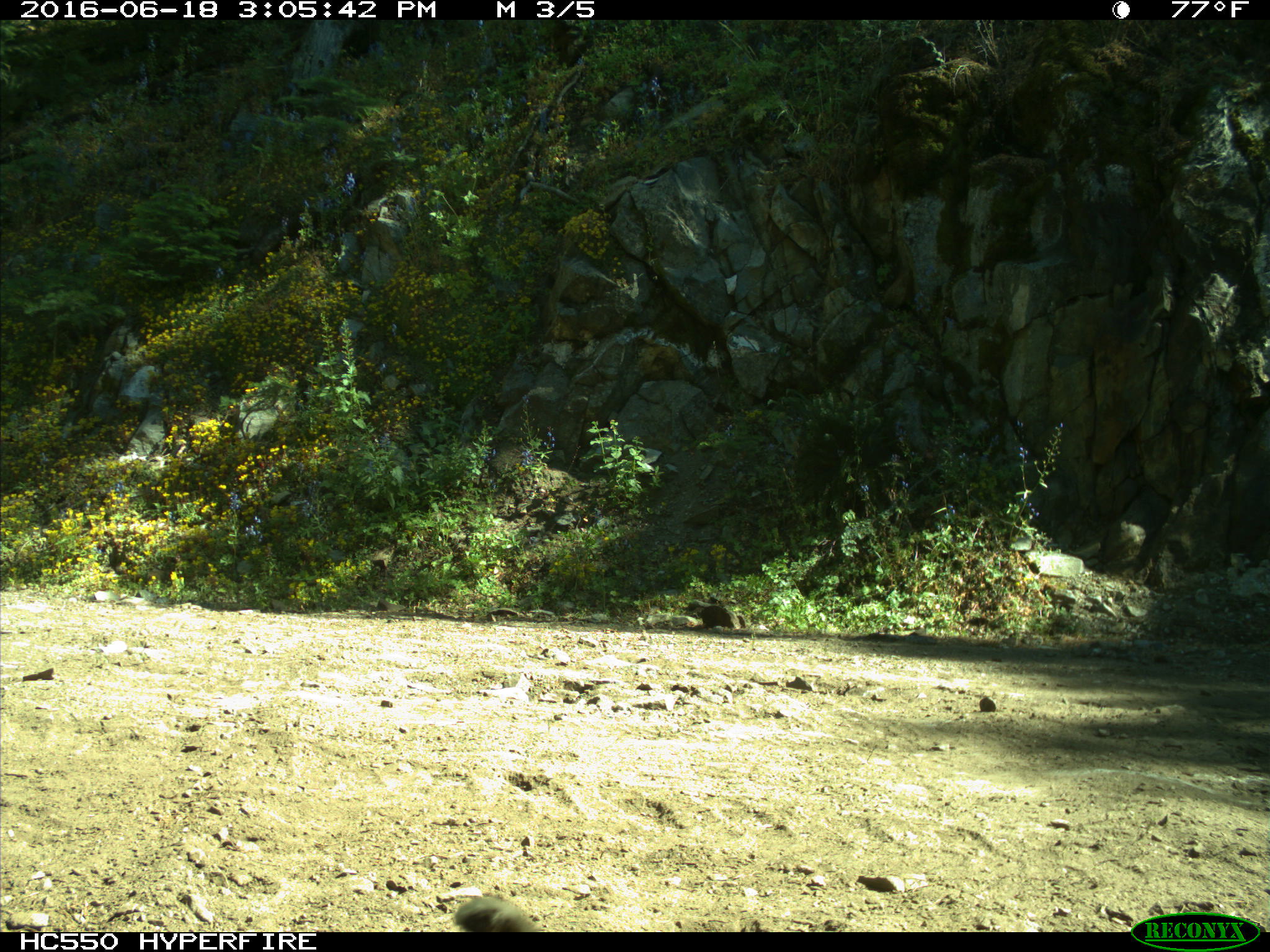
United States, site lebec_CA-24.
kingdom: Animalia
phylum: Chordata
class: Mammalia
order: Carnivora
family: Felidae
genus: Lynx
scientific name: Lynx rufus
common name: bobcat